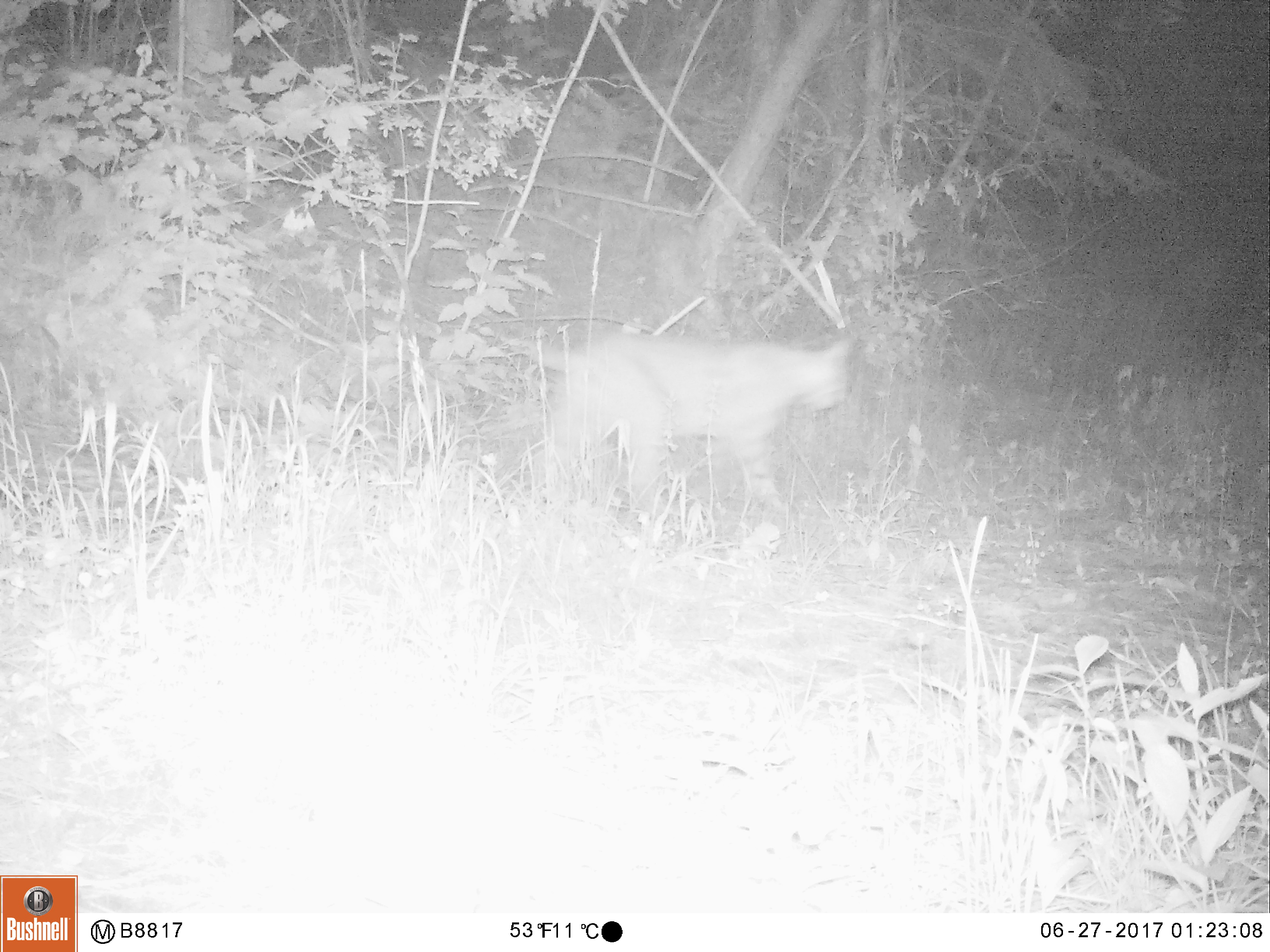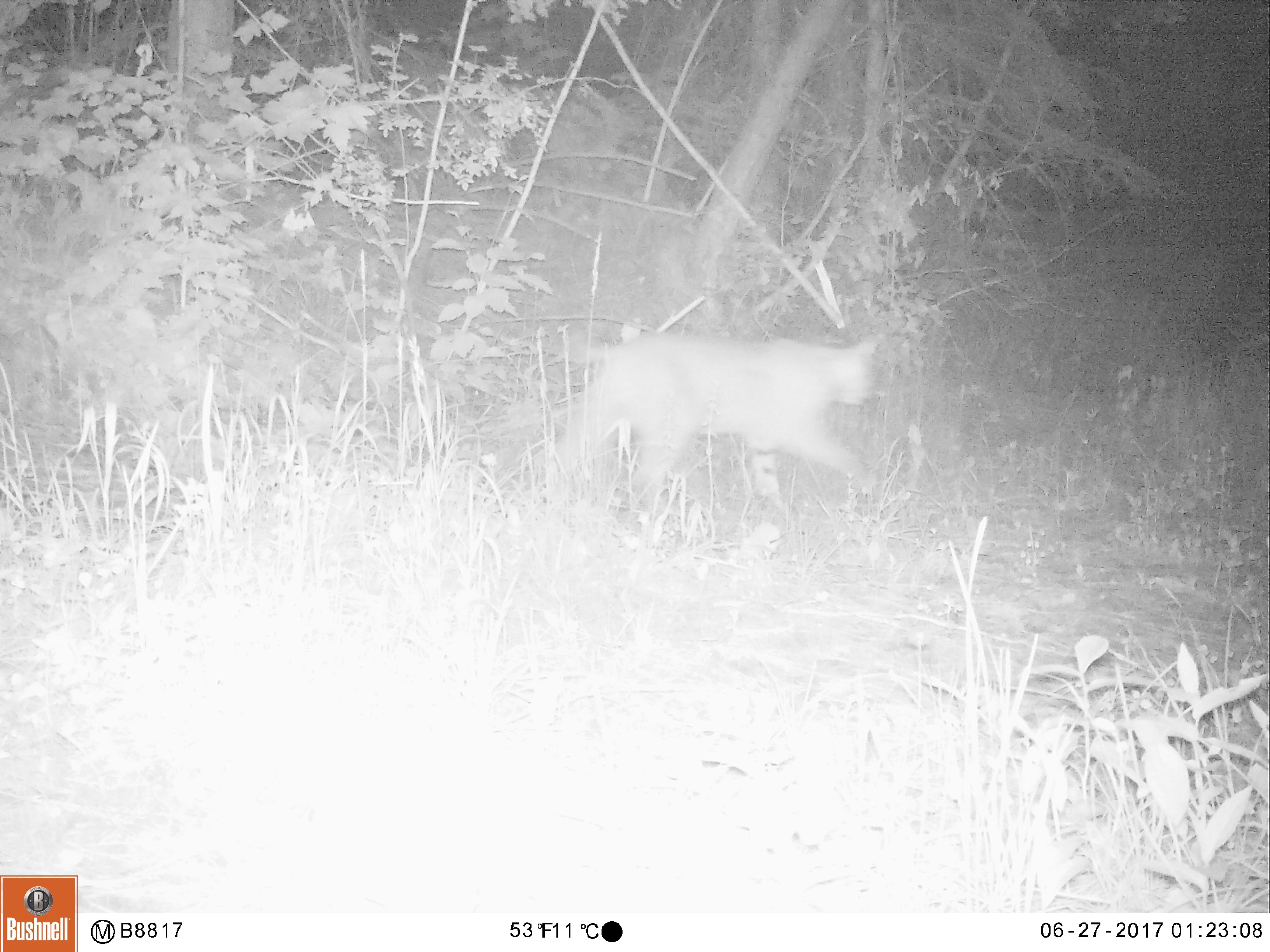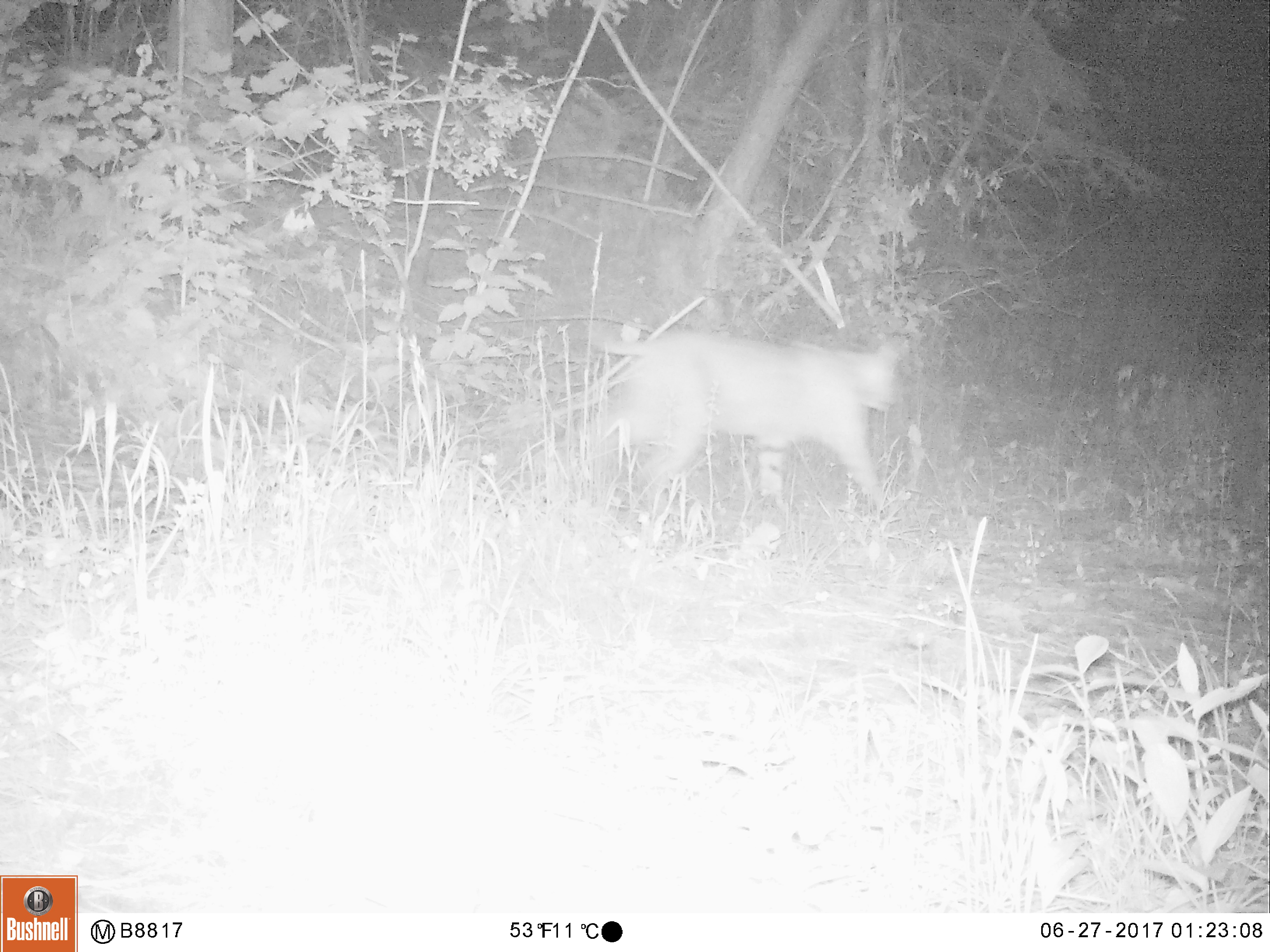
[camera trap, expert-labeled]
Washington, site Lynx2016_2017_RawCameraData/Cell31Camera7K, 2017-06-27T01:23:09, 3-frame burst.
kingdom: Animalia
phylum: Chordata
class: Mammalia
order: Carnivora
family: Felidae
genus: Lynx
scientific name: Lynx rufus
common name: bobcat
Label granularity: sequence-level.